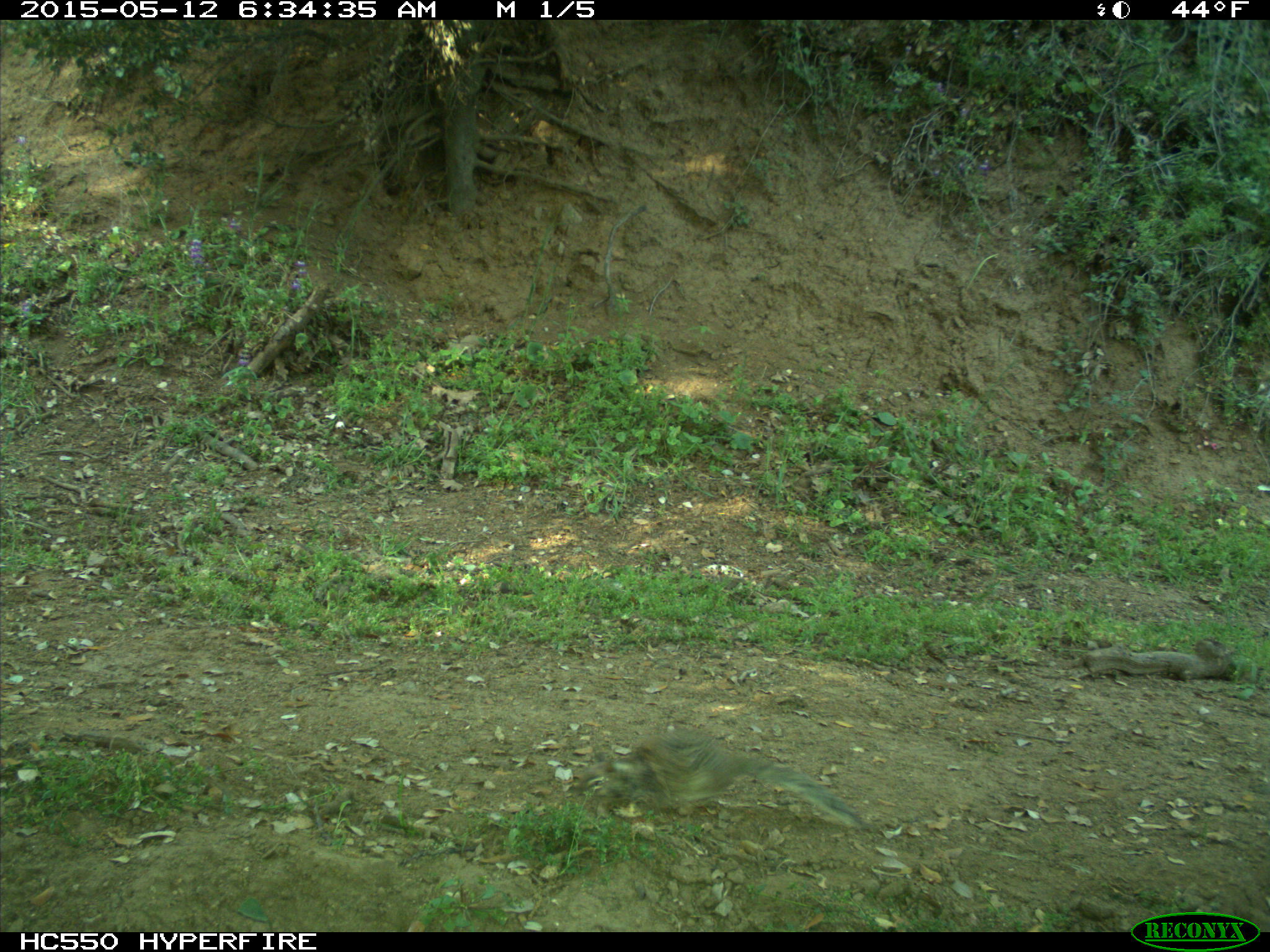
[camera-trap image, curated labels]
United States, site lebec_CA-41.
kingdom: Animalia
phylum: Chordata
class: Mammalia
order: Rodentia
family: Sciuridae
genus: Otospermophilus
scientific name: Otospermophilus beecheyi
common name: california ground squirrel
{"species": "Otospermophilus beecheyi (california ground squirrel)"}